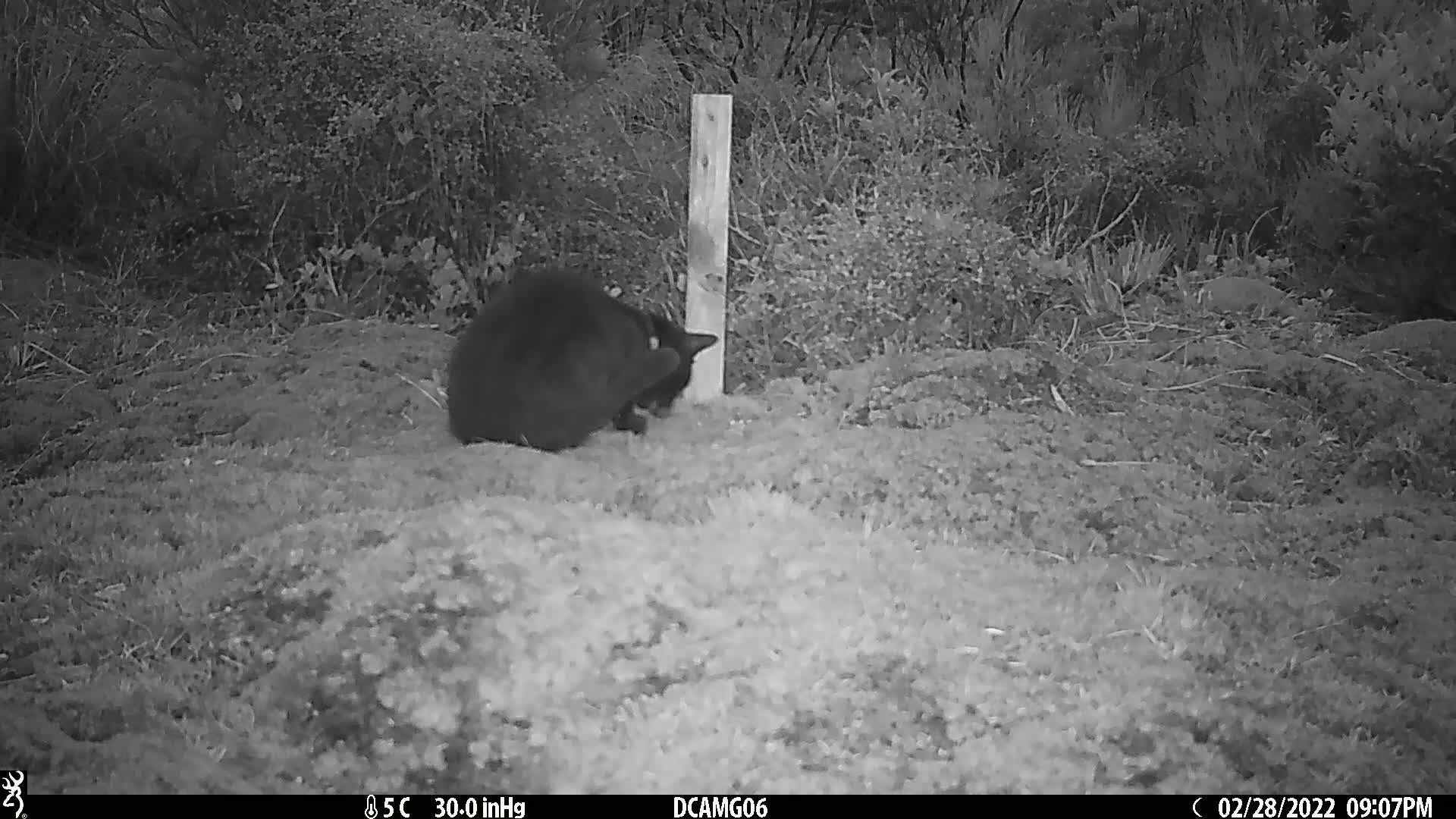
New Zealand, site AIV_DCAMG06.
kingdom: Animalia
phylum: Chordata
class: Mammalia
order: Carnivora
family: Felidae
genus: Felis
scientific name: Felis catus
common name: domestic cat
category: cat